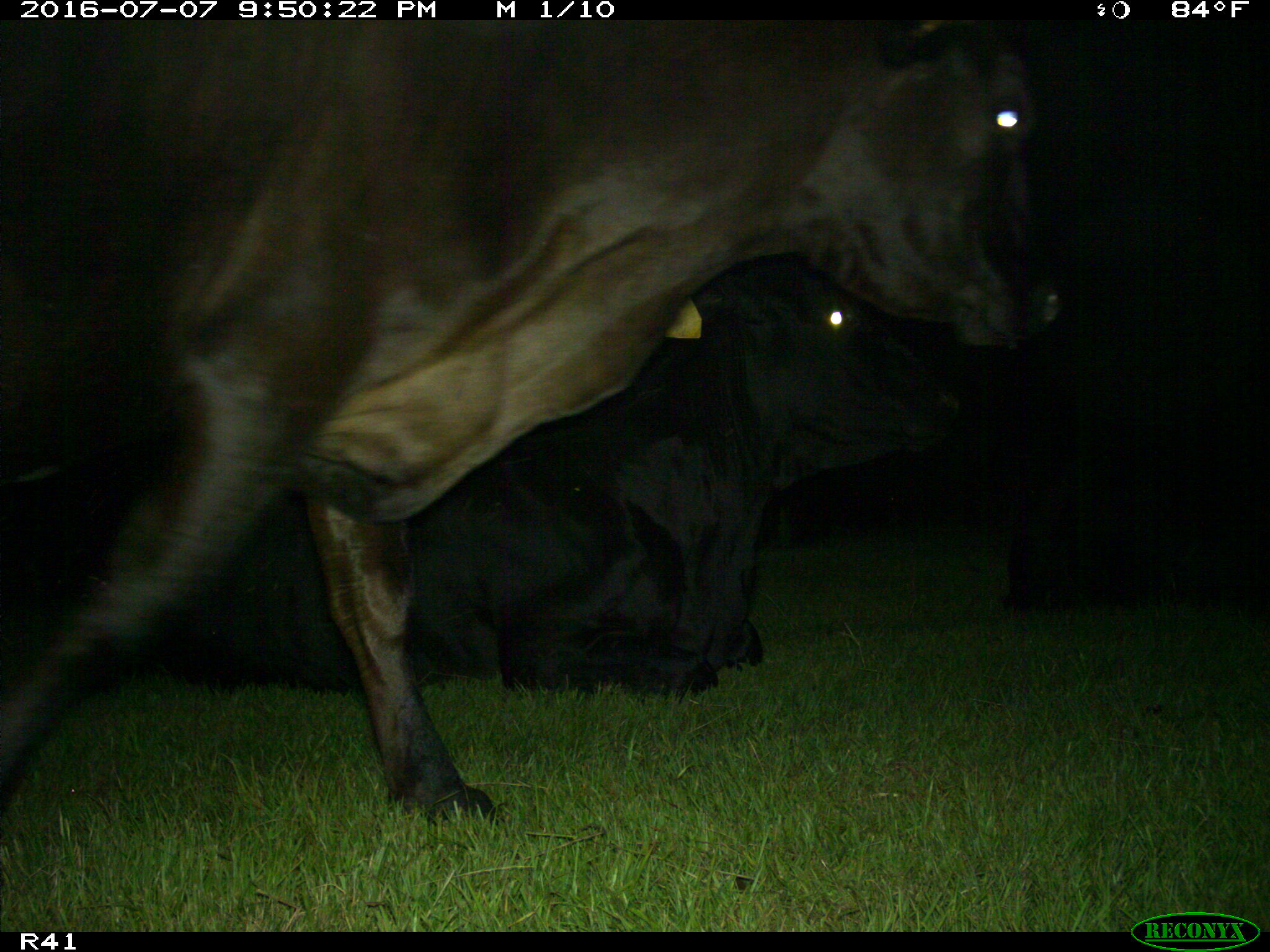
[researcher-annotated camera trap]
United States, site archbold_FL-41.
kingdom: Animalia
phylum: Chordata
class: Mammalia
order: Artiodactyla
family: Bovidae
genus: Bos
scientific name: Bos taurus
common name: domestic cow